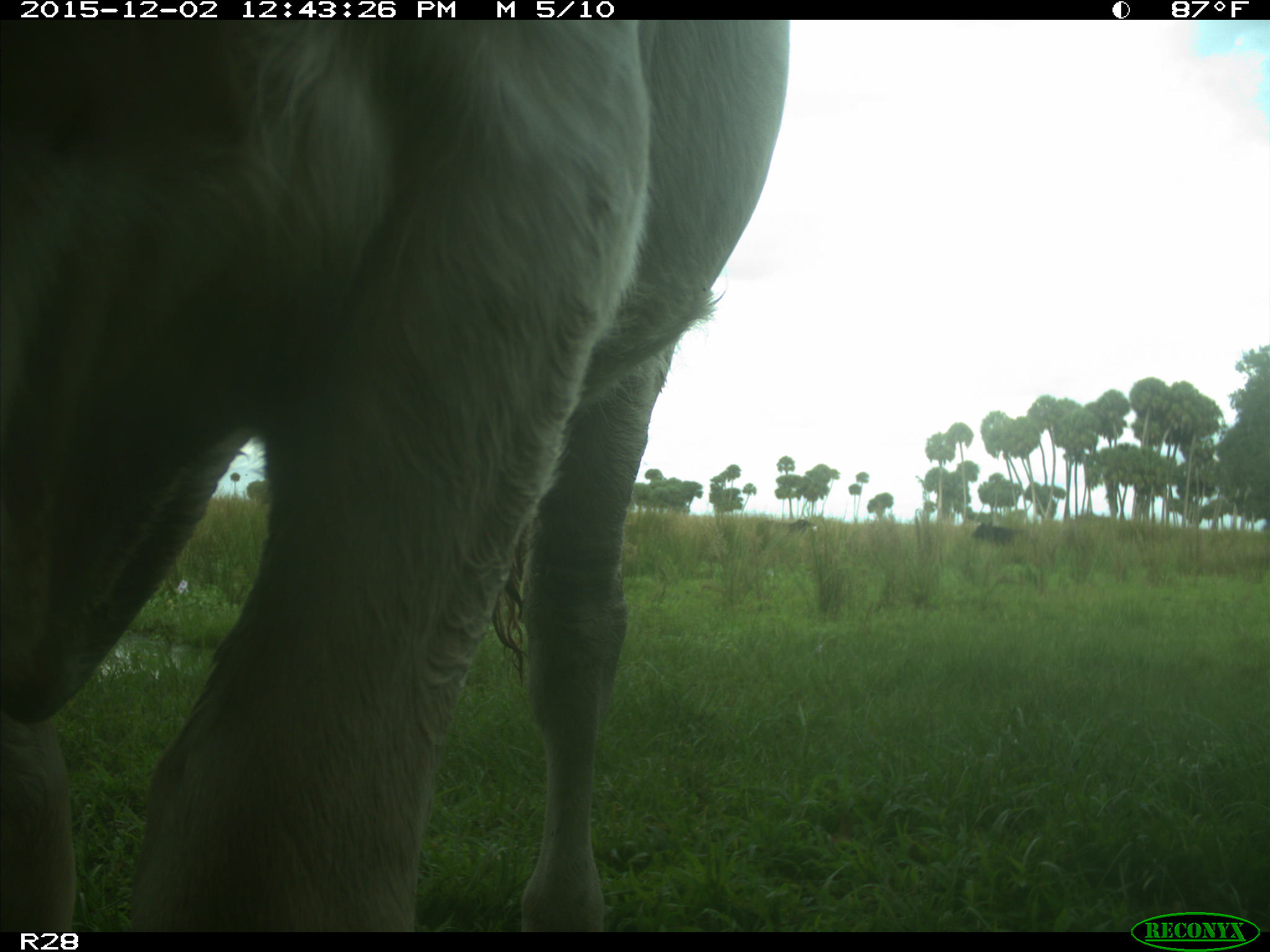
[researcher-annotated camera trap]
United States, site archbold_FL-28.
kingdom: Animalia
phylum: Chordata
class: Mammalia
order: Artiodactyla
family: Bovidae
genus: Bos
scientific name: Bos taurus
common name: domestic cow